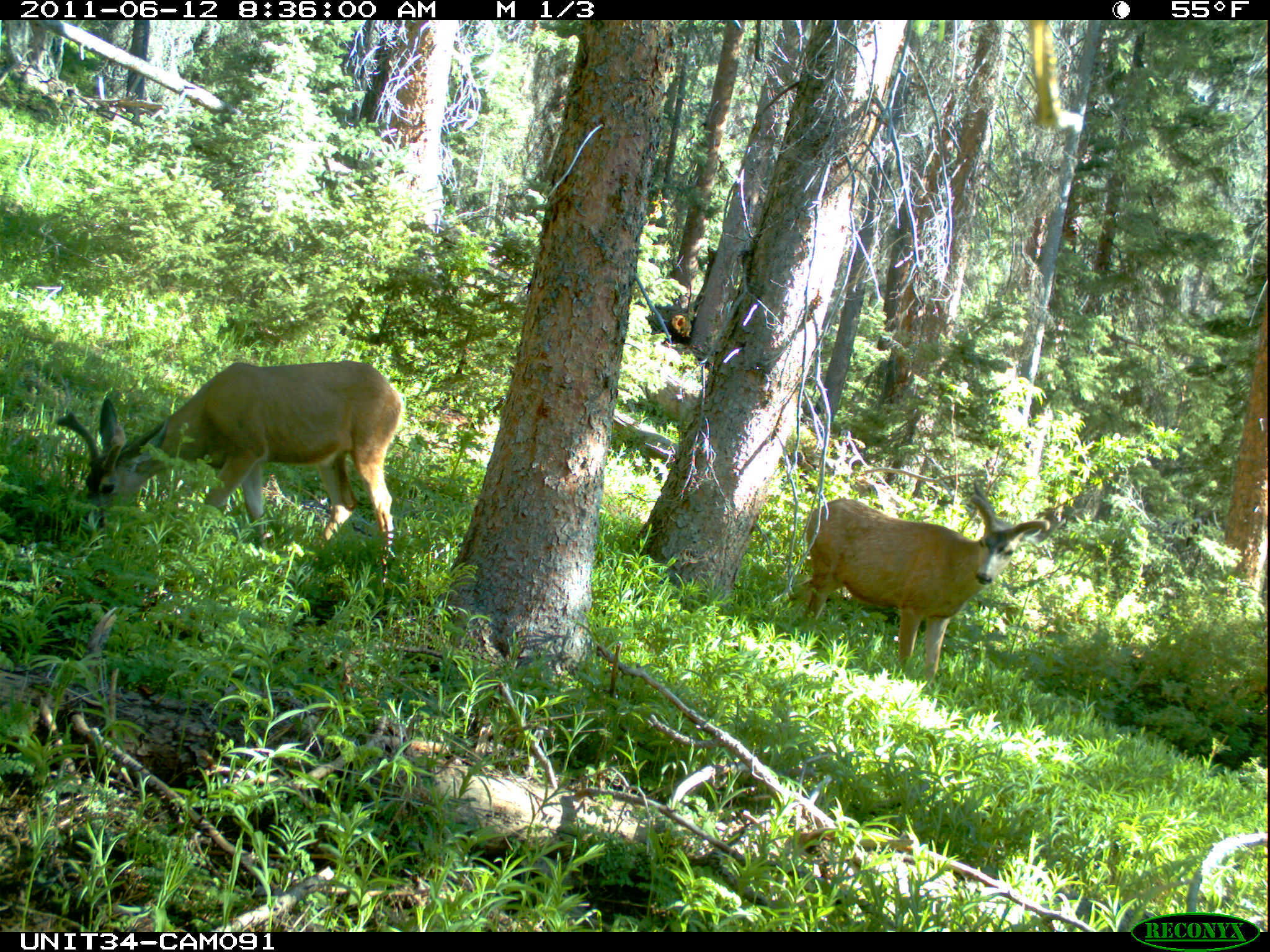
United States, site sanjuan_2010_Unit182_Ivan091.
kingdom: Animalia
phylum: Chordata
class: Mammalia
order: Artiodactyla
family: Cervidae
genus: Odocoileus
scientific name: Odocoileus hemionus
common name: mule deer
Odocoileus hemionus (mule deer).